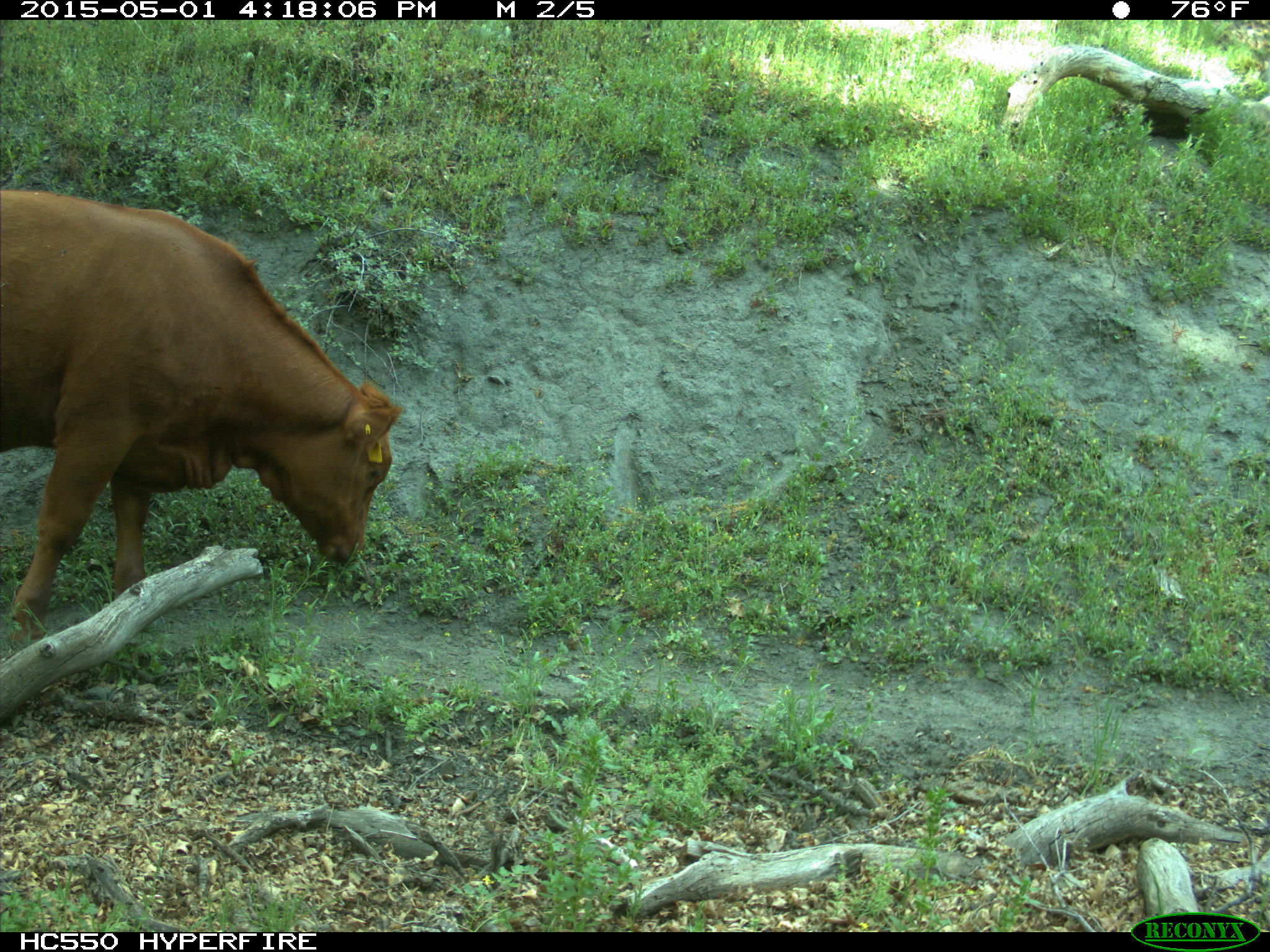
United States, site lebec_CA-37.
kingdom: Animalia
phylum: Chordata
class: Mammalia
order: Artiodactyla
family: Bovidae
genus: Bos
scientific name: Bos taurus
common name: domestic cow